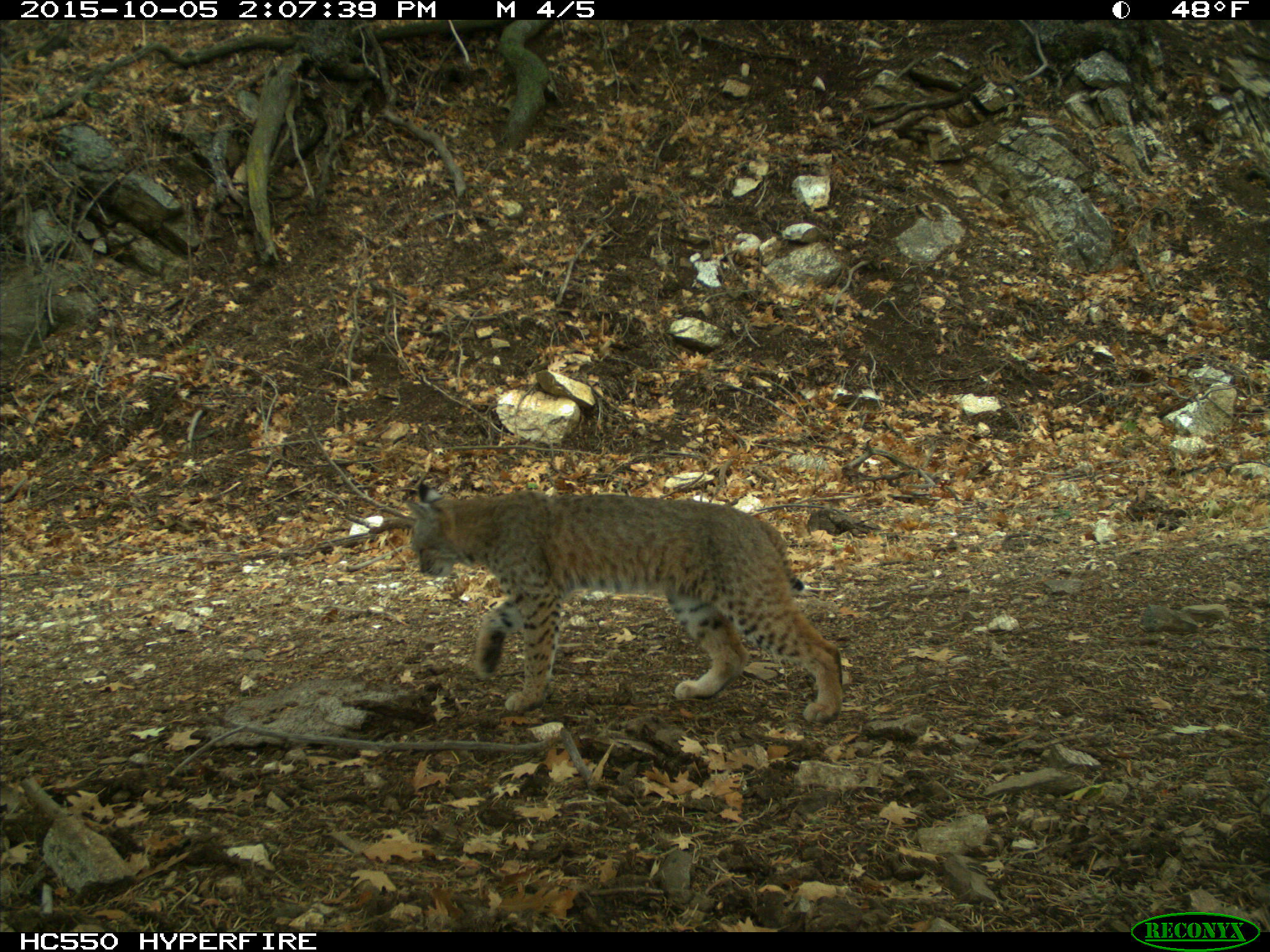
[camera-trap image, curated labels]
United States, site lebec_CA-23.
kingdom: Animalia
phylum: Chordata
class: Mammalia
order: Carnivora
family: Felidae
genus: Lynx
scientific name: Lynx rufus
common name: bobcat